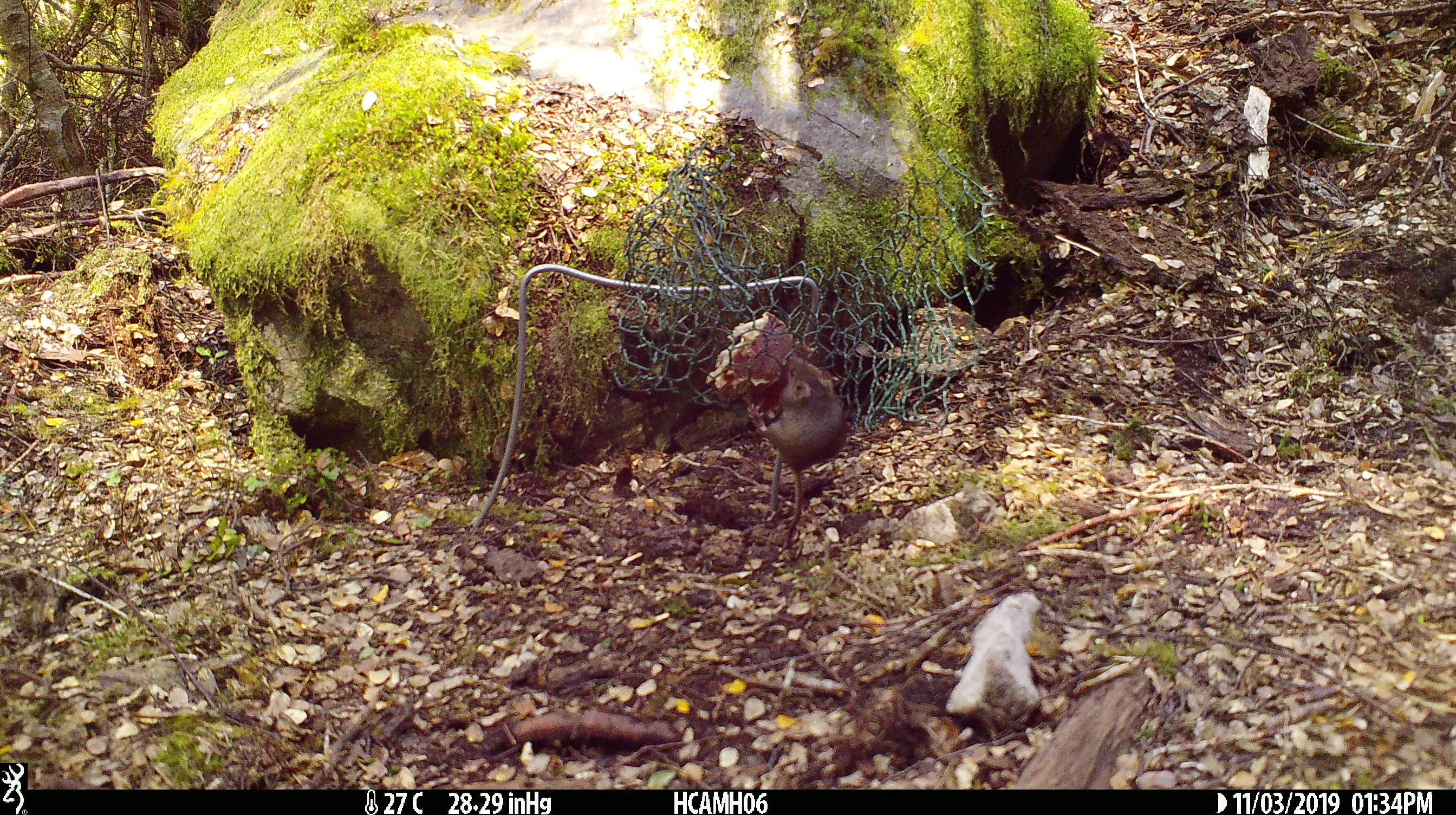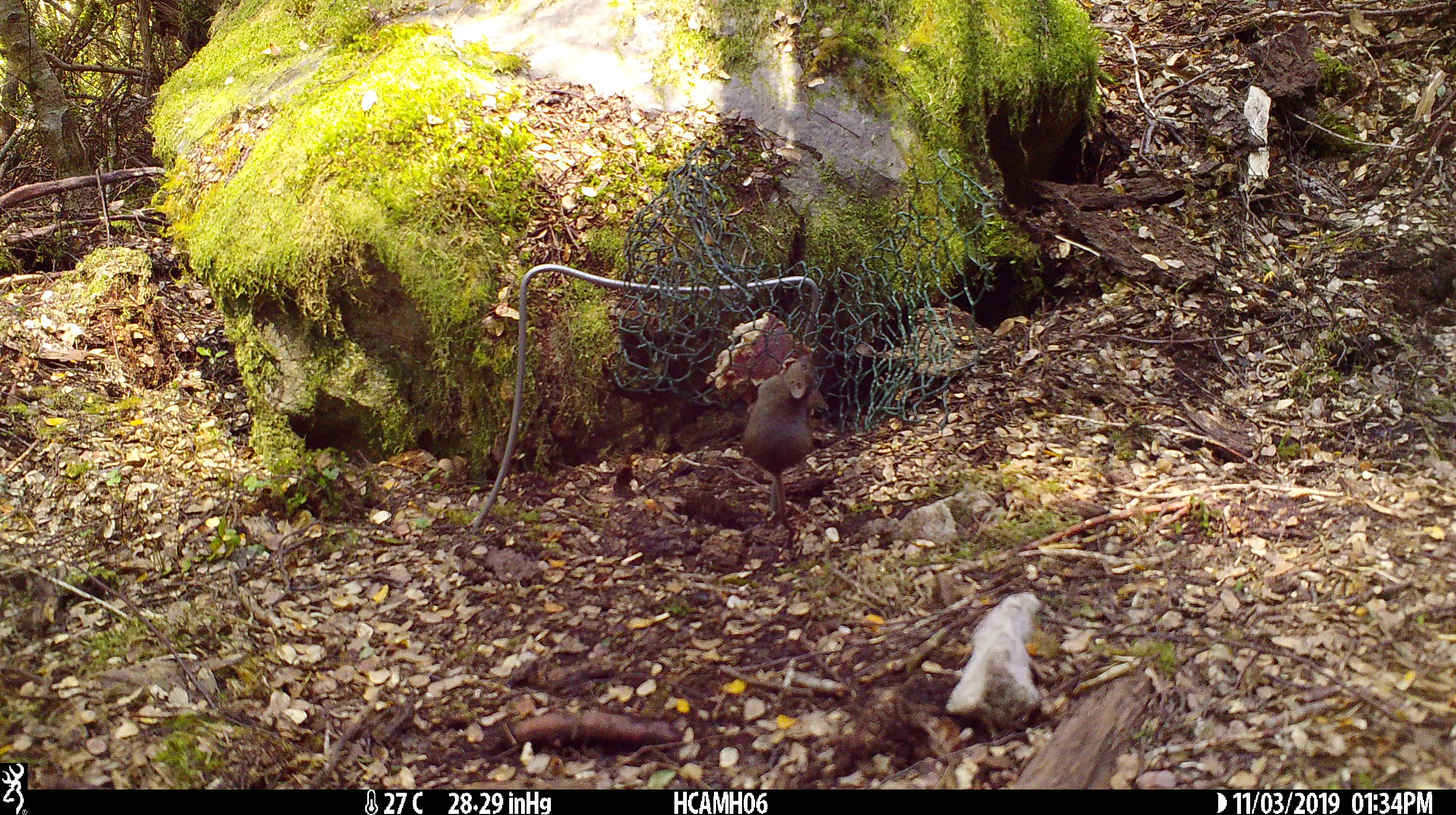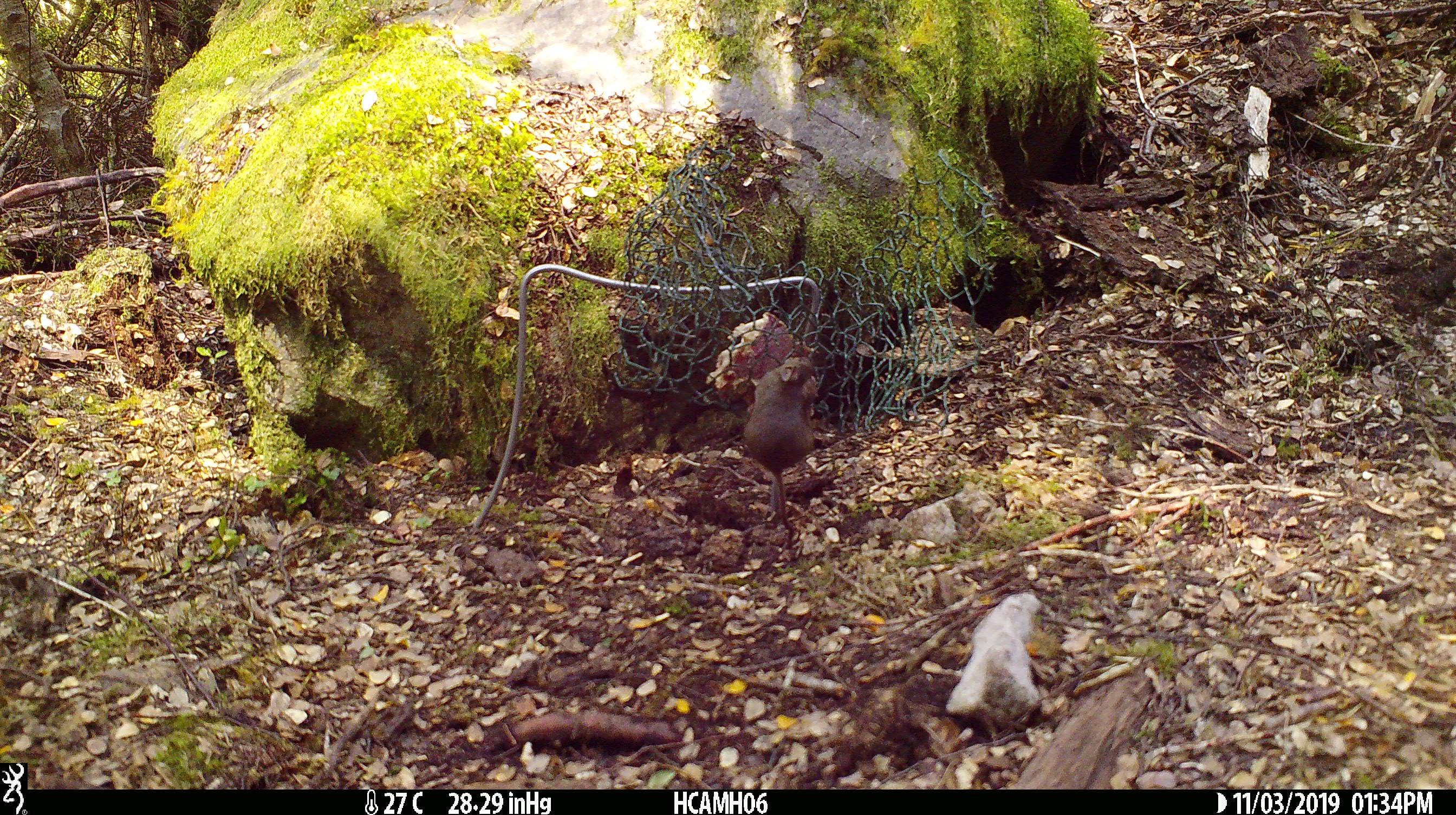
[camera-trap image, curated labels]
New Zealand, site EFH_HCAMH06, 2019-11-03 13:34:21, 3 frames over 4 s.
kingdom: Animalia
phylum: Chordata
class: Mammalia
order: Rodentia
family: Muridae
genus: Mus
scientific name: Mus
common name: mouse